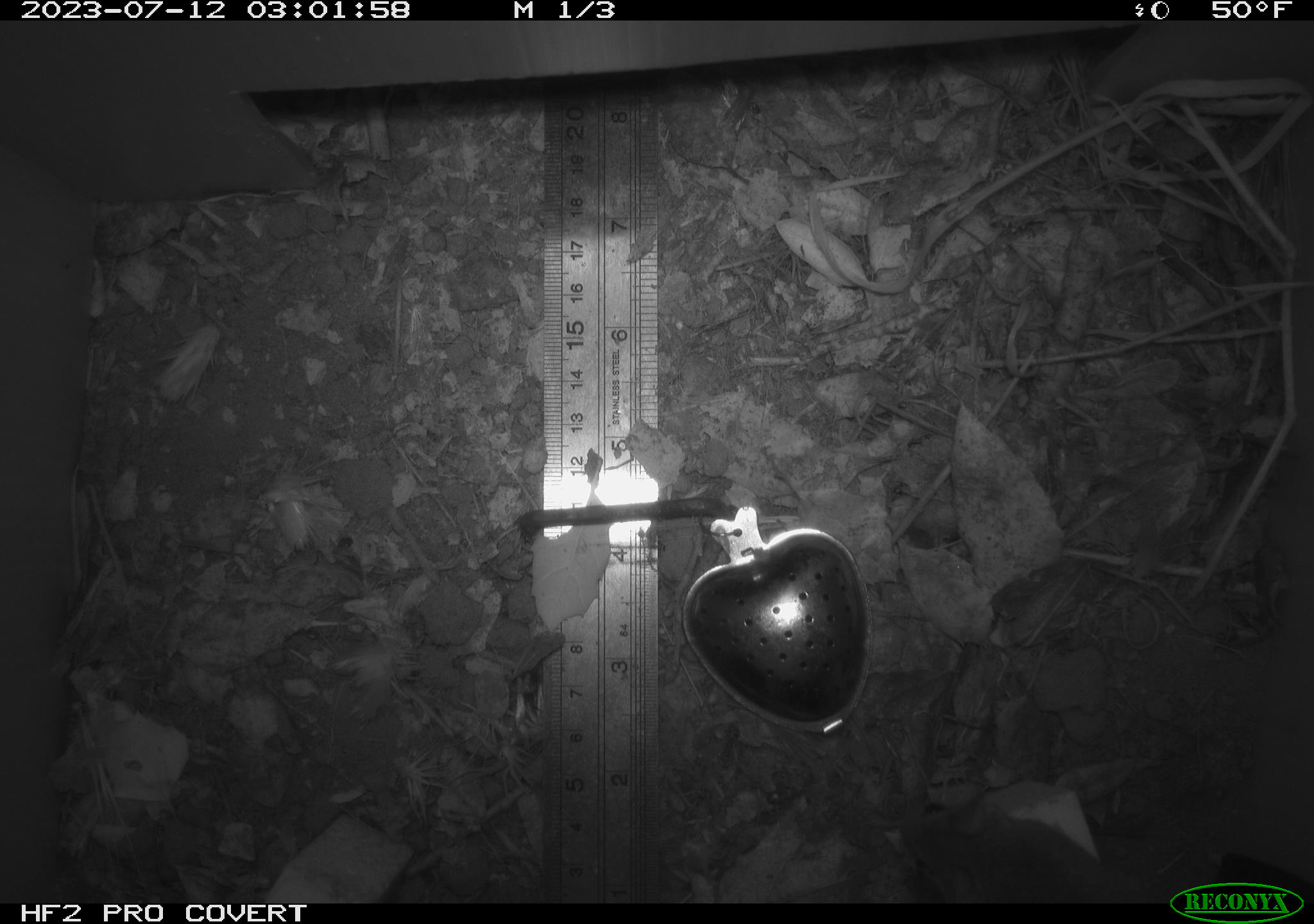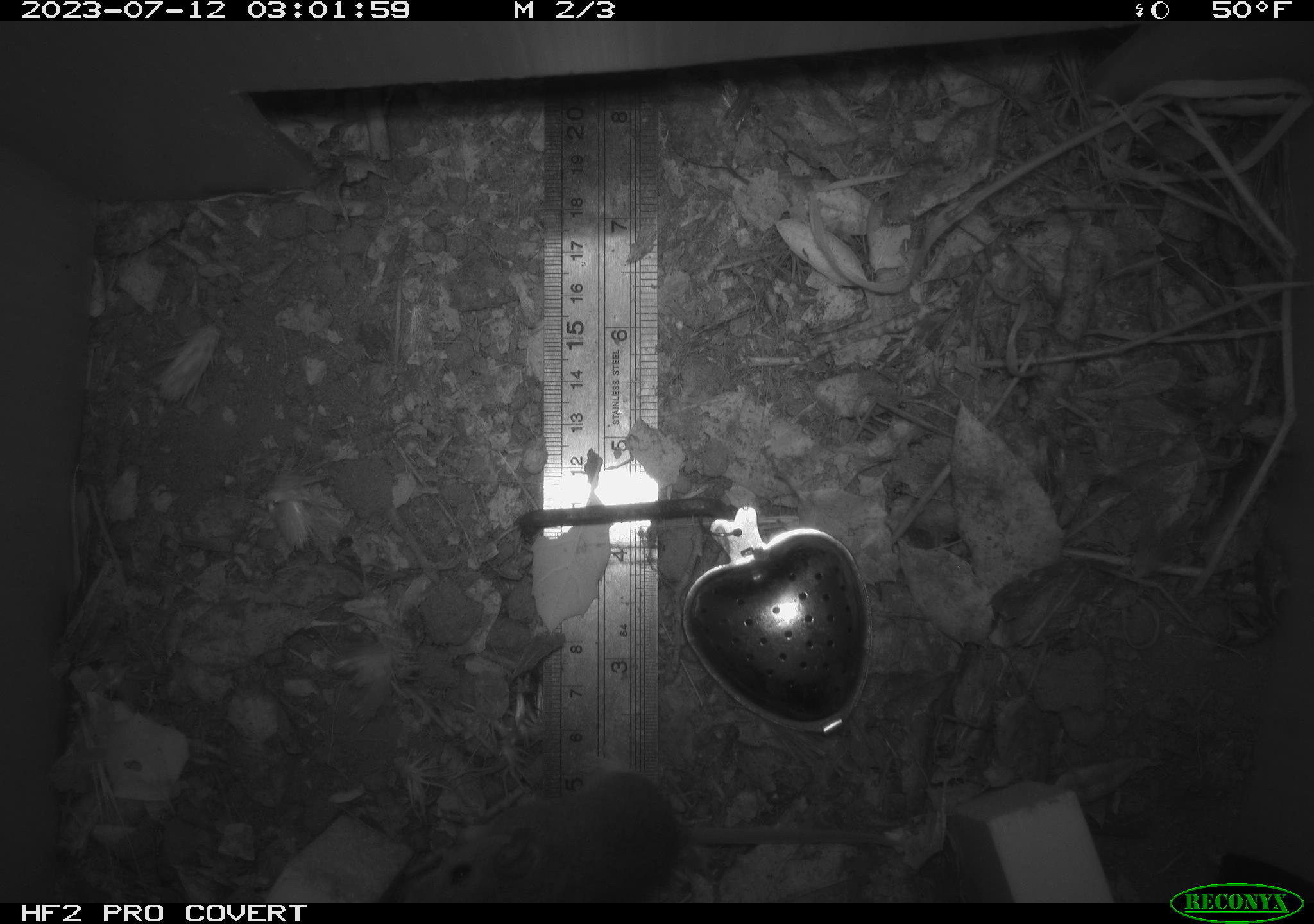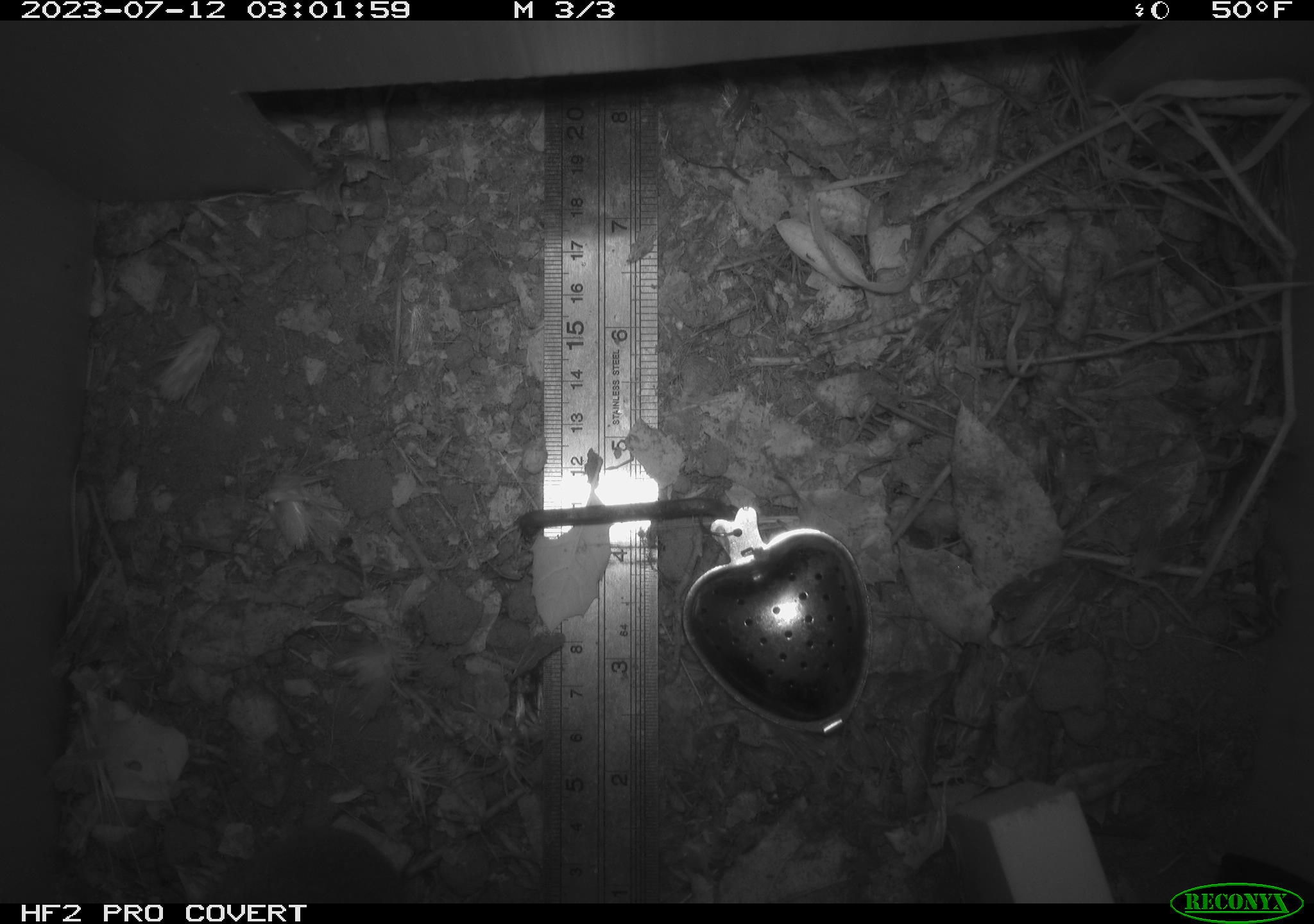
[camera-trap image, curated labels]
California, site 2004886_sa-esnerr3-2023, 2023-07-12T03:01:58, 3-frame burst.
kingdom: Animalia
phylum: Chordata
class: Mammalia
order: Rodentia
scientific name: Rodentia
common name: mouse species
Mouse species (Rodentia).